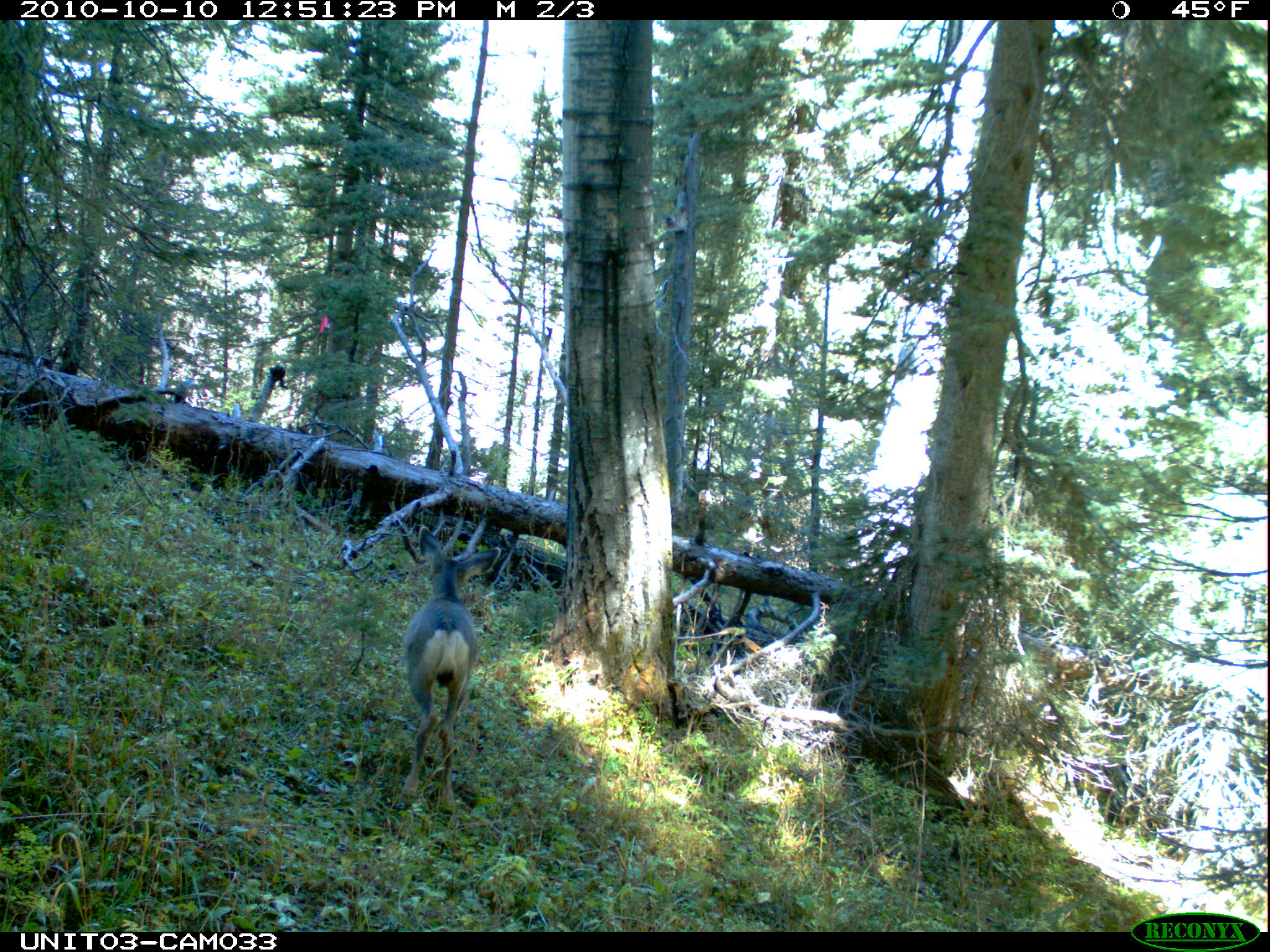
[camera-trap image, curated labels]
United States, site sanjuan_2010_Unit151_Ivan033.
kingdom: Animalia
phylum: Chordata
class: Mammalia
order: Artiodactyla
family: Cervidae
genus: Odocoileus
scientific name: Odocoileus hemionus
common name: mule deer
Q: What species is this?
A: Odocoileus hemionus (mule deer).